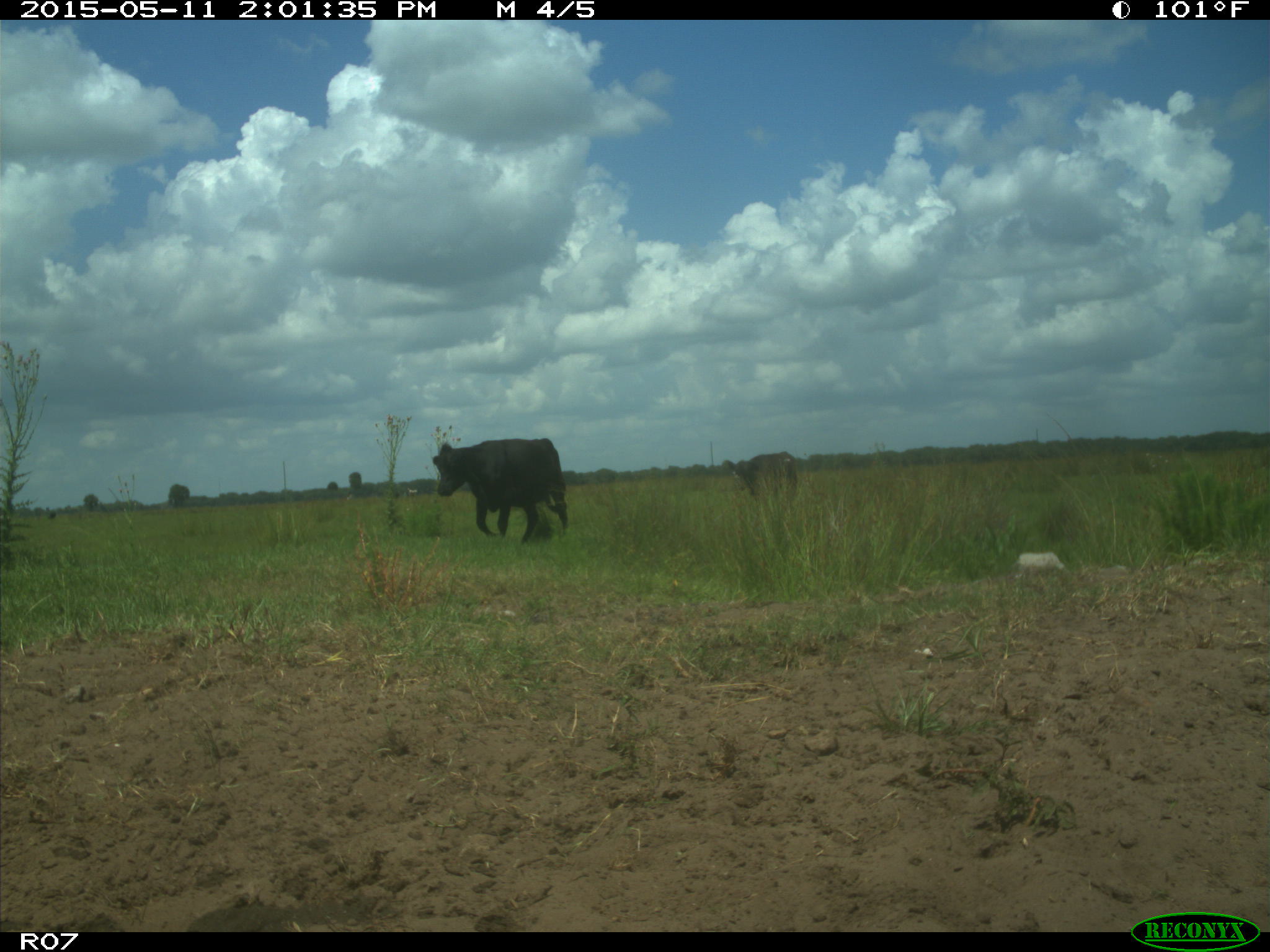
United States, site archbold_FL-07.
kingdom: Animalia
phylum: Chordata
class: Mammalia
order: Artiodactyla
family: Bovidae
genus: Bos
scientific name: Bos taurus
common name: domestic cow